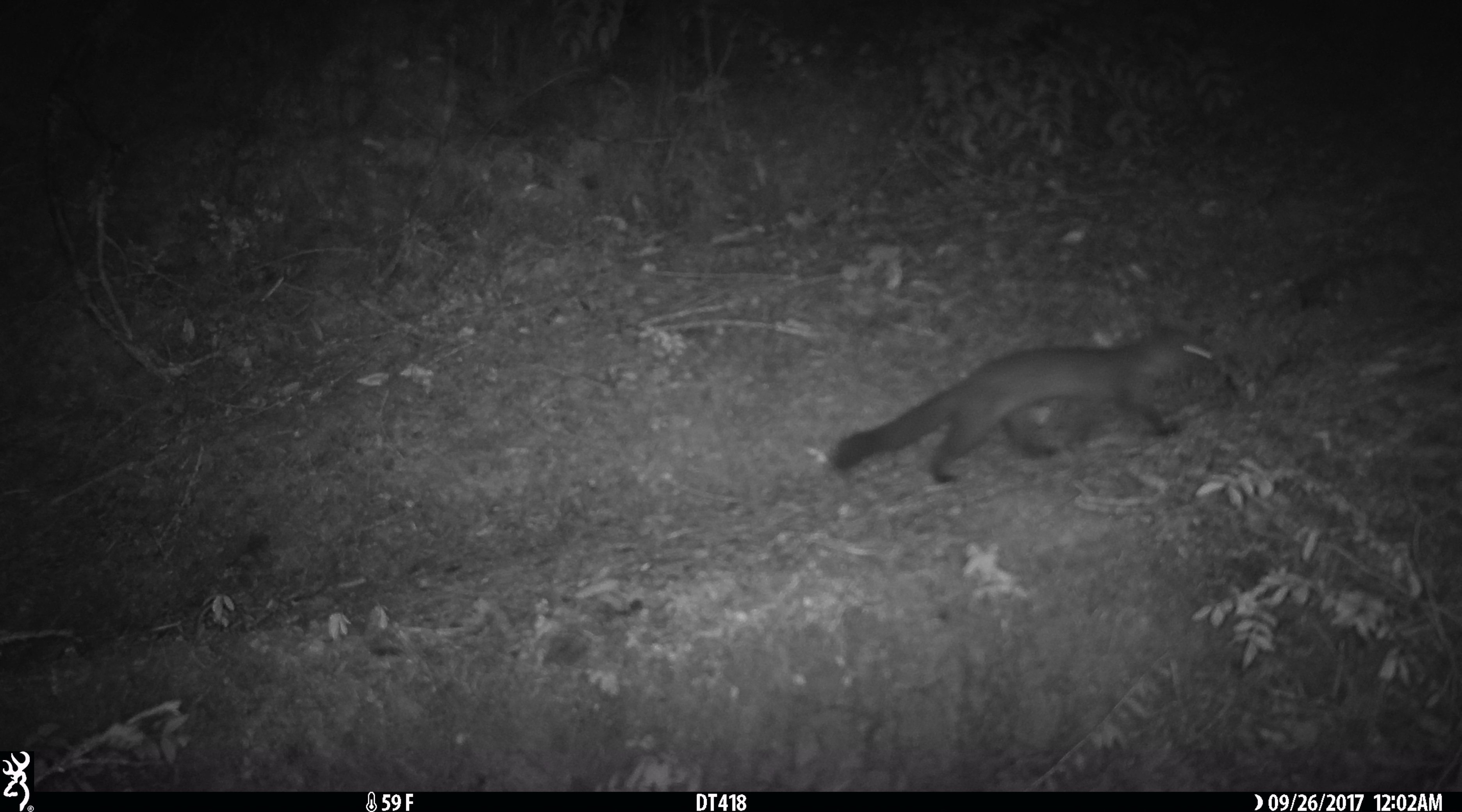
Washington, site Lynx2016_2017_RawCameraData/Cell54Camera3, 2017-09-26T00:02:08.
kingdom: Animalia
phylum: Chordata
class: Mammalia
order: Carnivora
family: Mustelidae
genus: Martes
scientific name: Martes americana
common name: american marten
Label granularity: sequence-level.